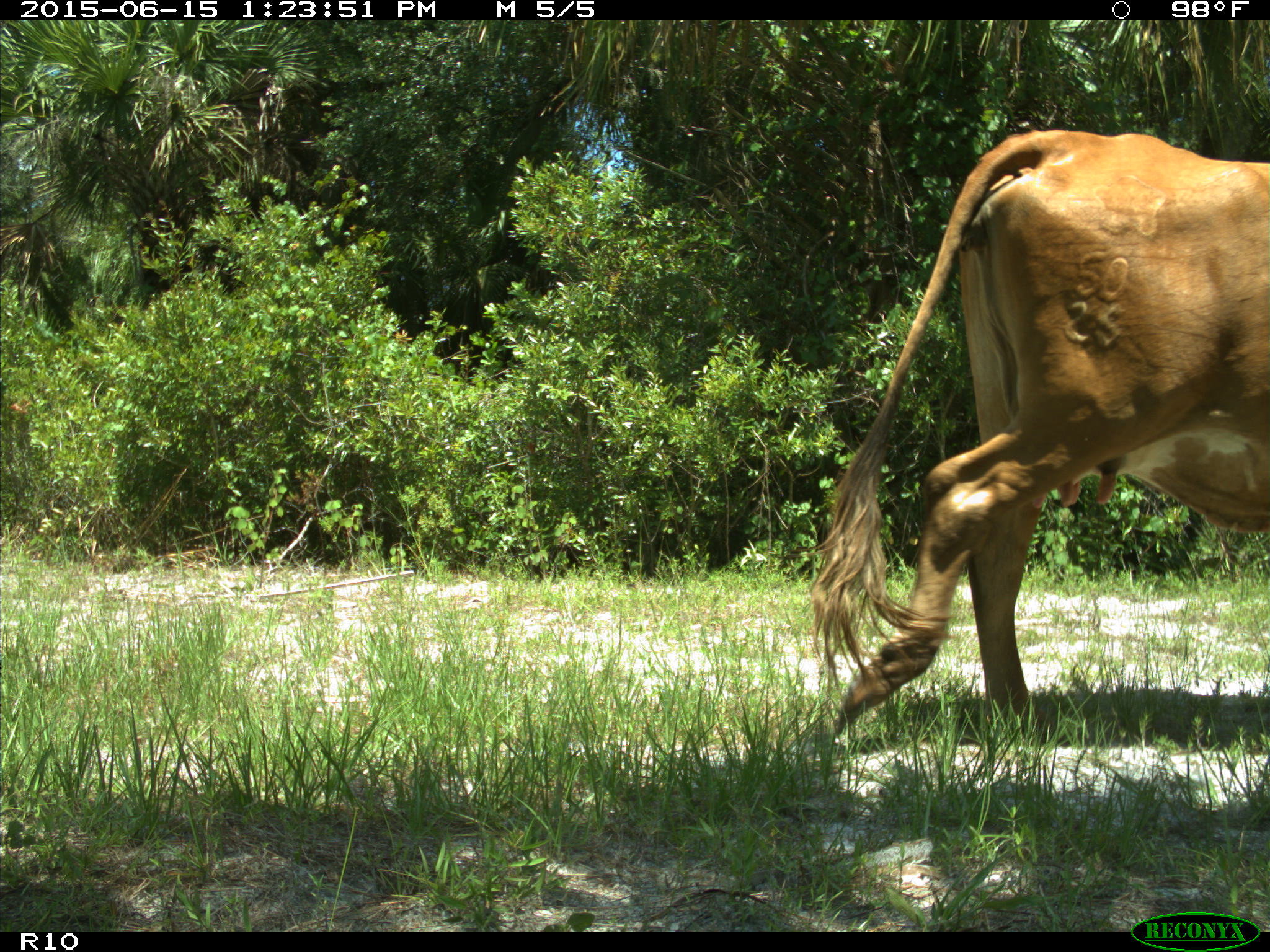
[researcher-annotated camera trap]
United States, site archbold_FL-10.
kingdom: Animalia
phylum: Chordata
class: Mammalia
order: Artiodactyla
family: Bovidae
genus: Bos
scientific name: Bos taurus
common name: domestic cow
Bos taurus (domestic cow).